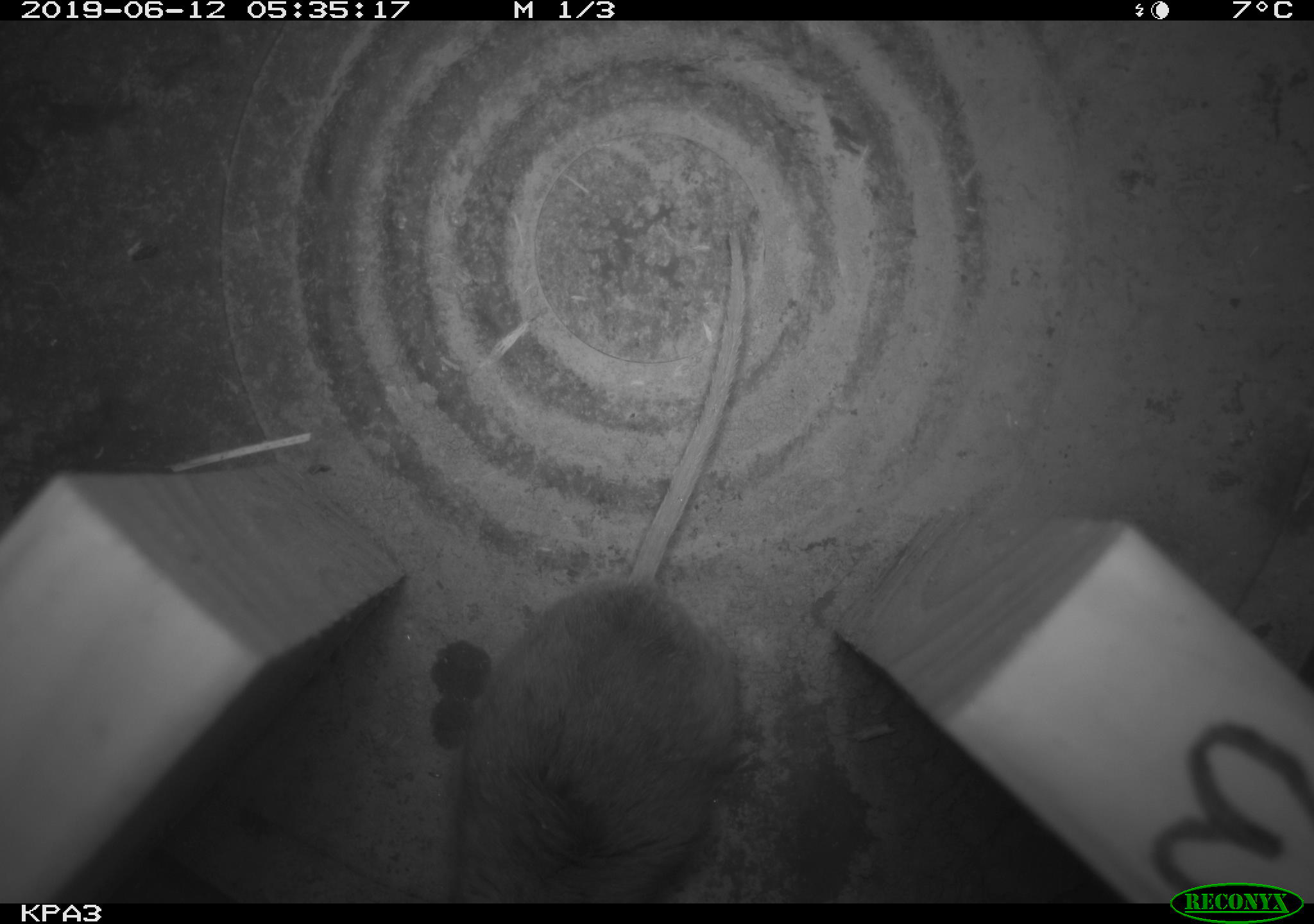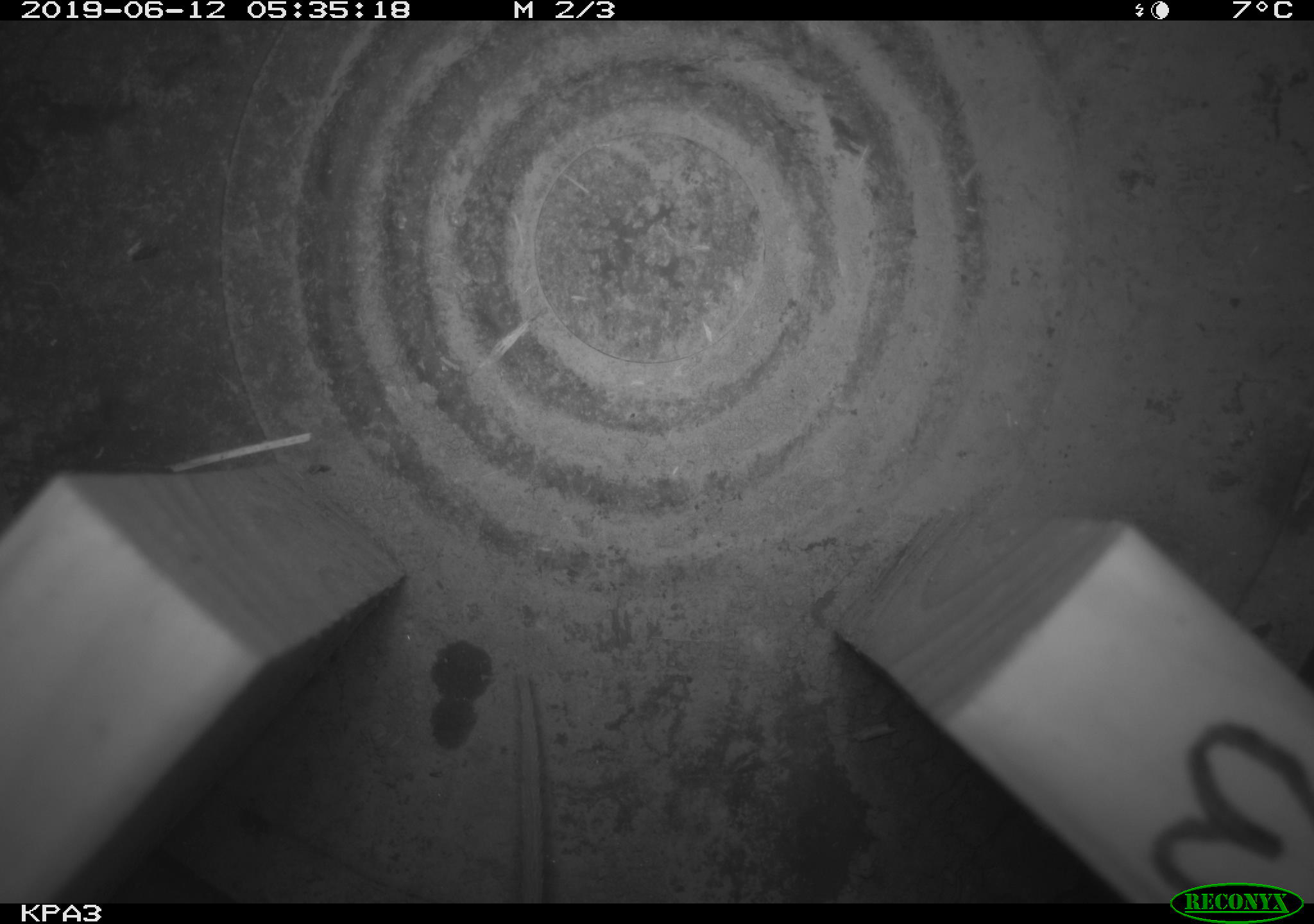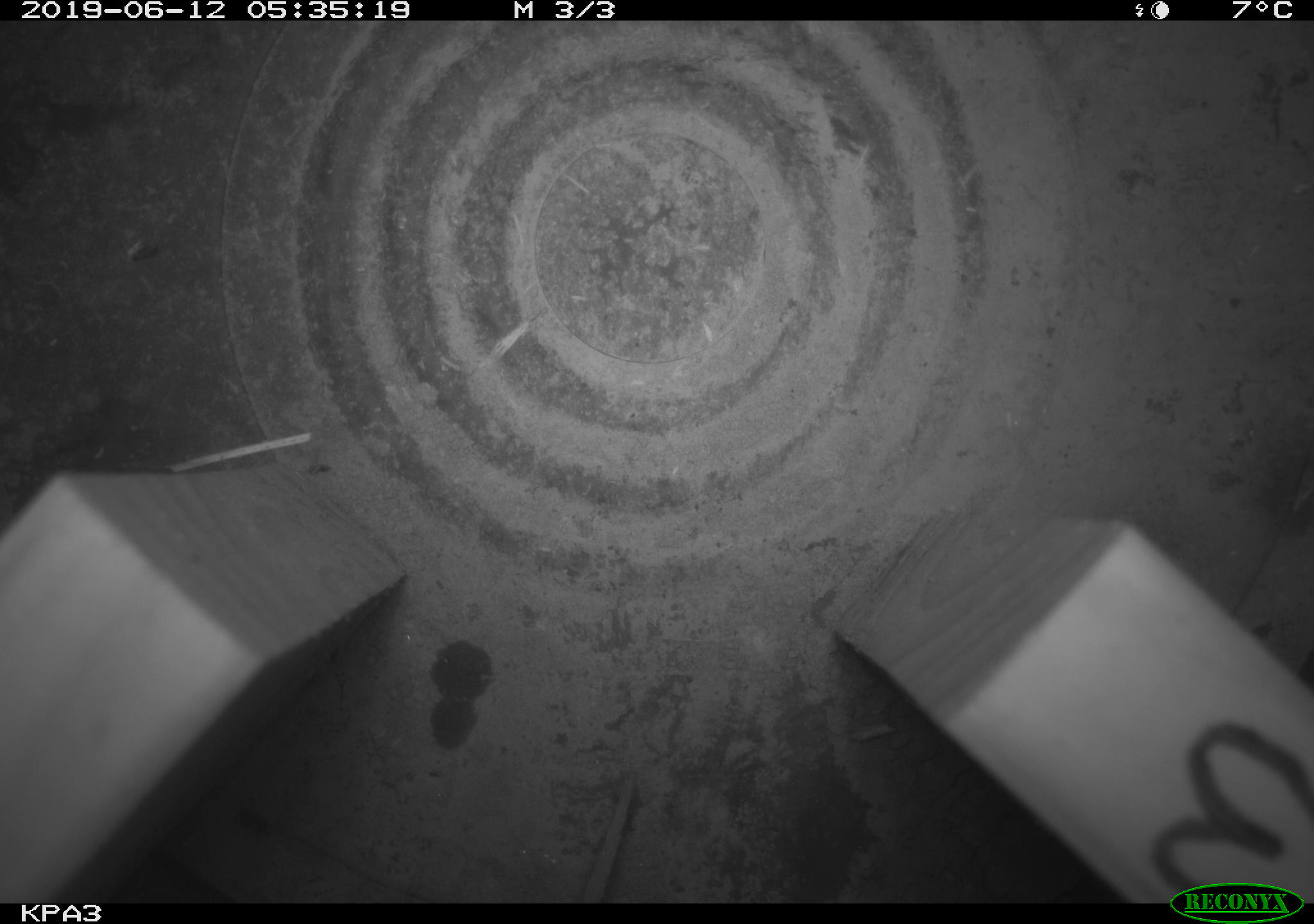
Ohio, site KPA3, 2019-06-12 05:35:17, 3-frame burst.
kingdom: Animalia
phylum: Chordata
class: Mammalia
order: Rodentia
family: Cricetidae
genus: Peromyscus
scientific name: Peromyscus leucopus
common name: white-footed mouse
White-footed mouse (Peromyscus leucopus).